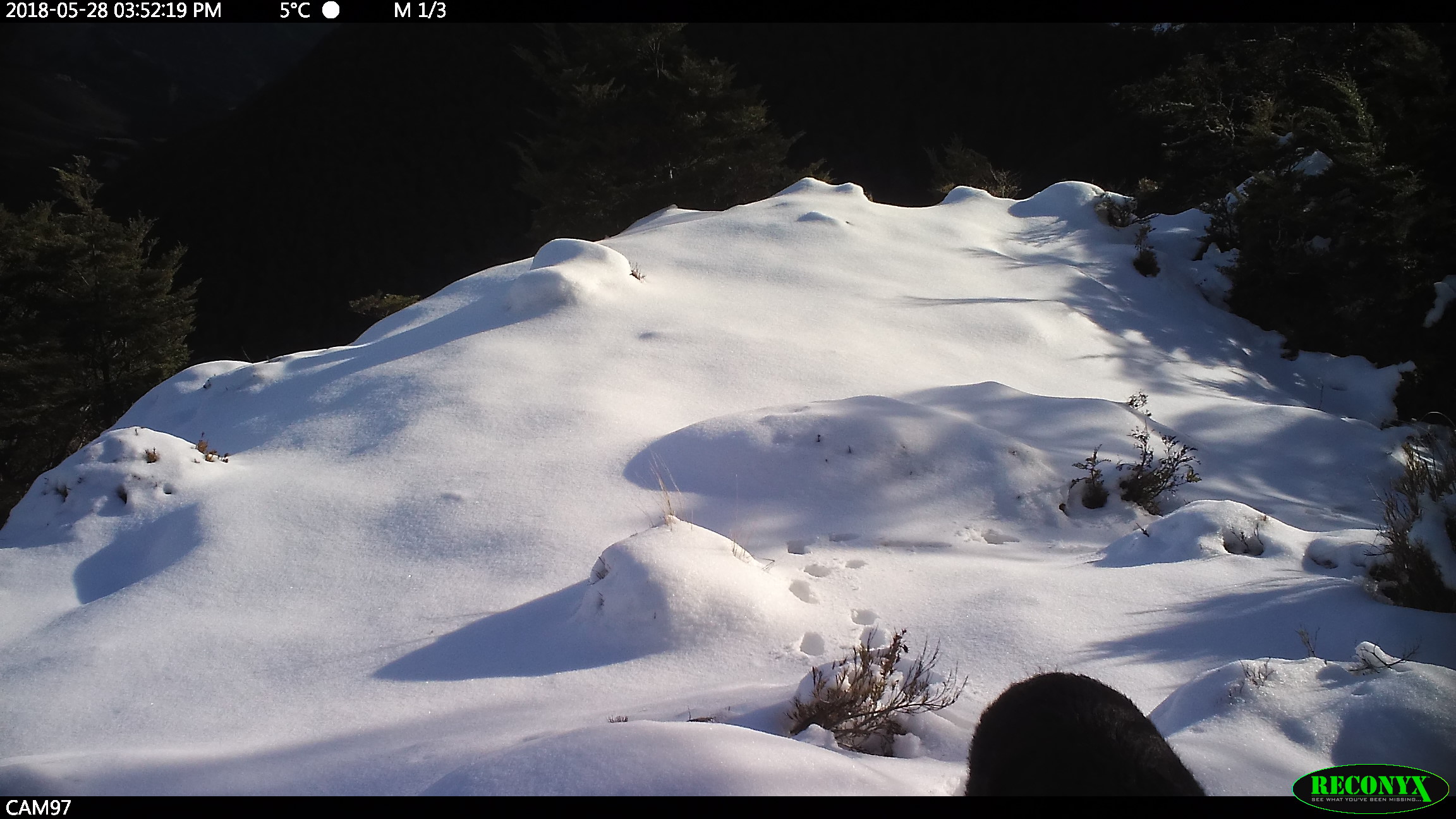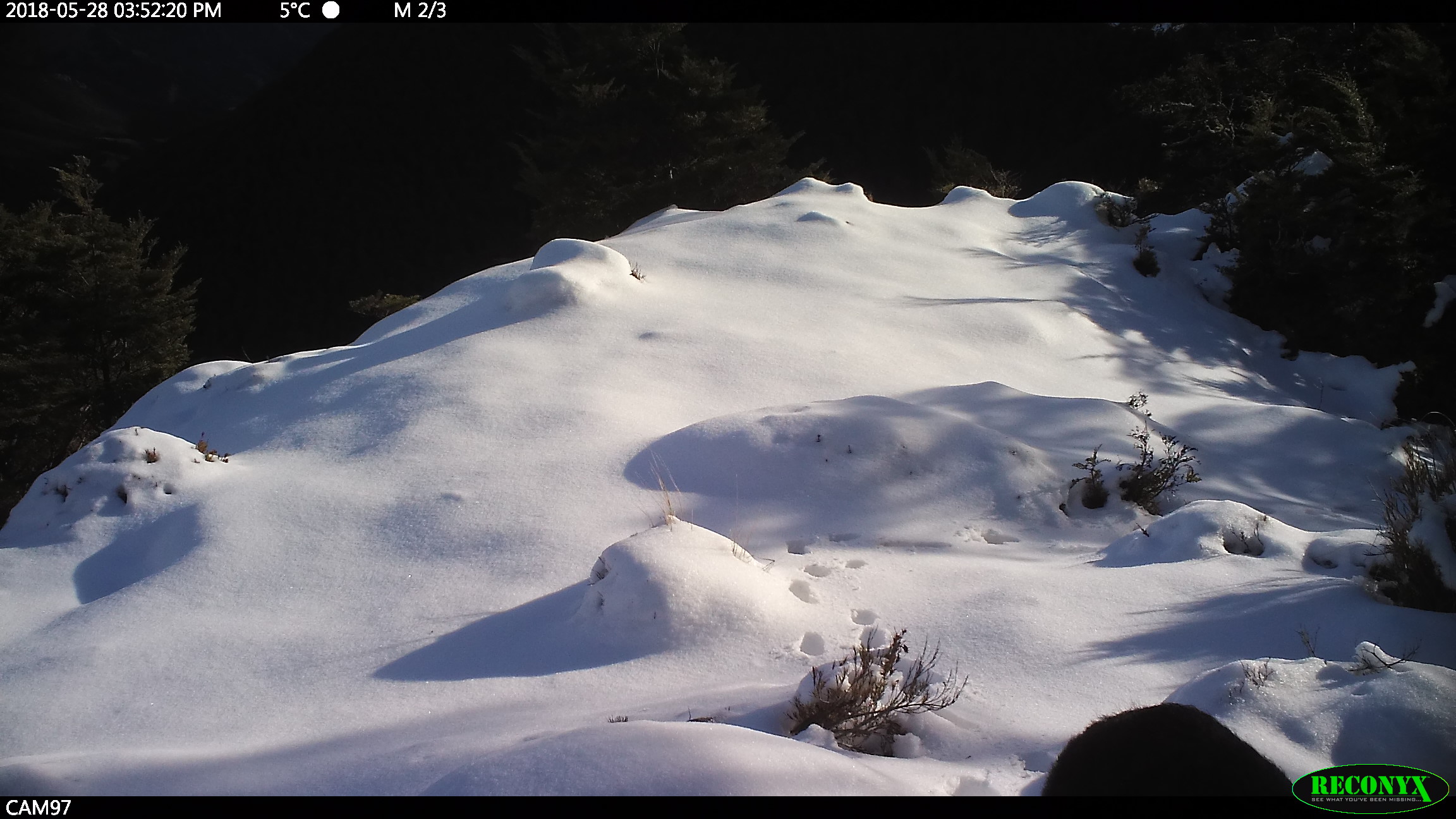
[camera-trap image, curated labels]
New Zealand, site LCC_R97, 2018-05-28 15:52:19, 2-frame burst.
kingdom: Animalia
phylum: Chordata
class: Mammalia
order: Artiodactyla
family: Suidae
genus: Sus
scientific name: Sus scrofa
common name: pig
Pig (Sus scrofa).